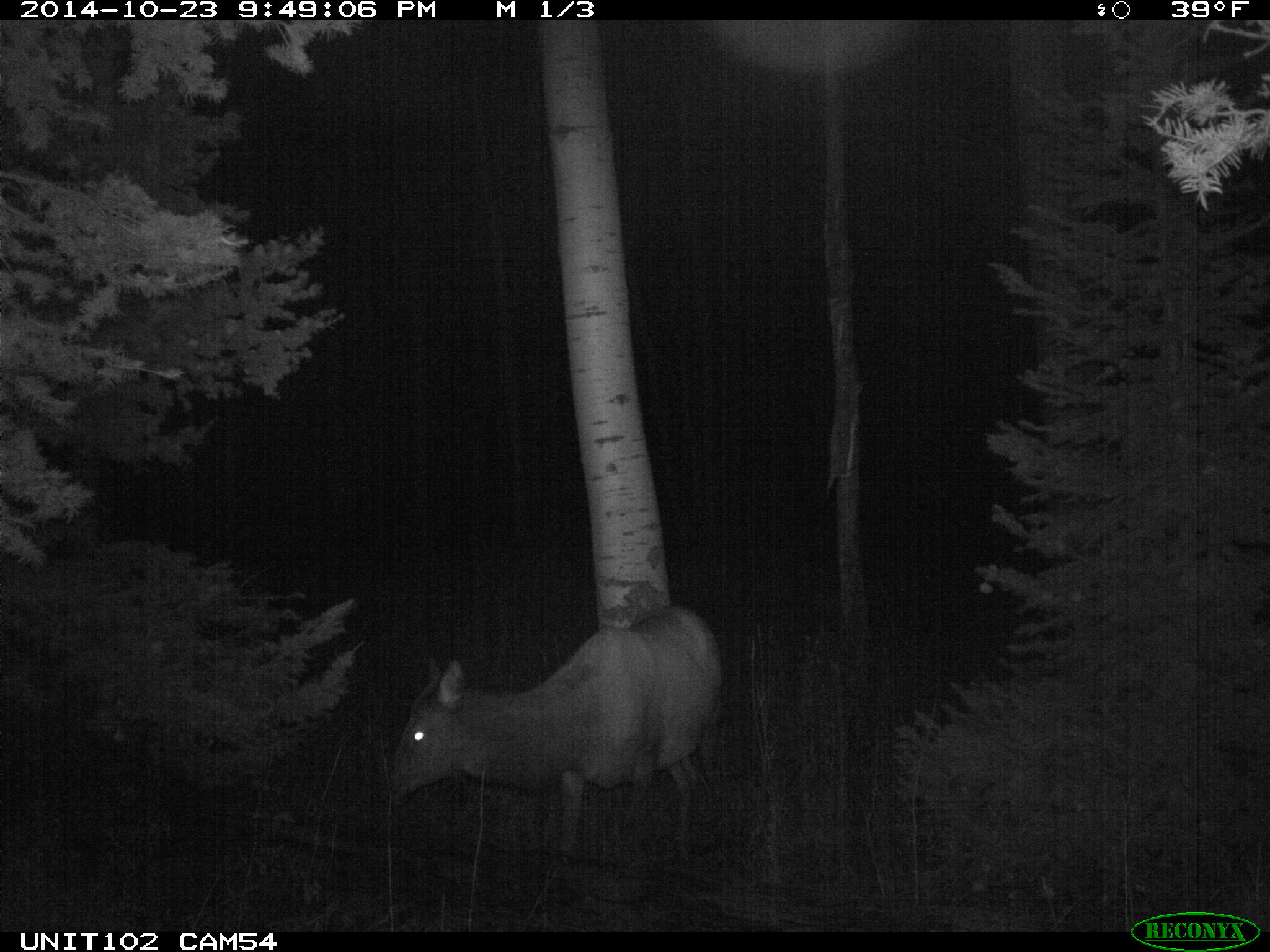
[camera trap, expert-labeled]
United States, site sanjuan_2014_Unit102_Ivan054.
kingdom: Animalia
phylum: Chordata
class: Mammalia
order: Artiodactyla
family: Cervidae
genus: Cervus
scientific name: Cervus elaphus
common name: red deer